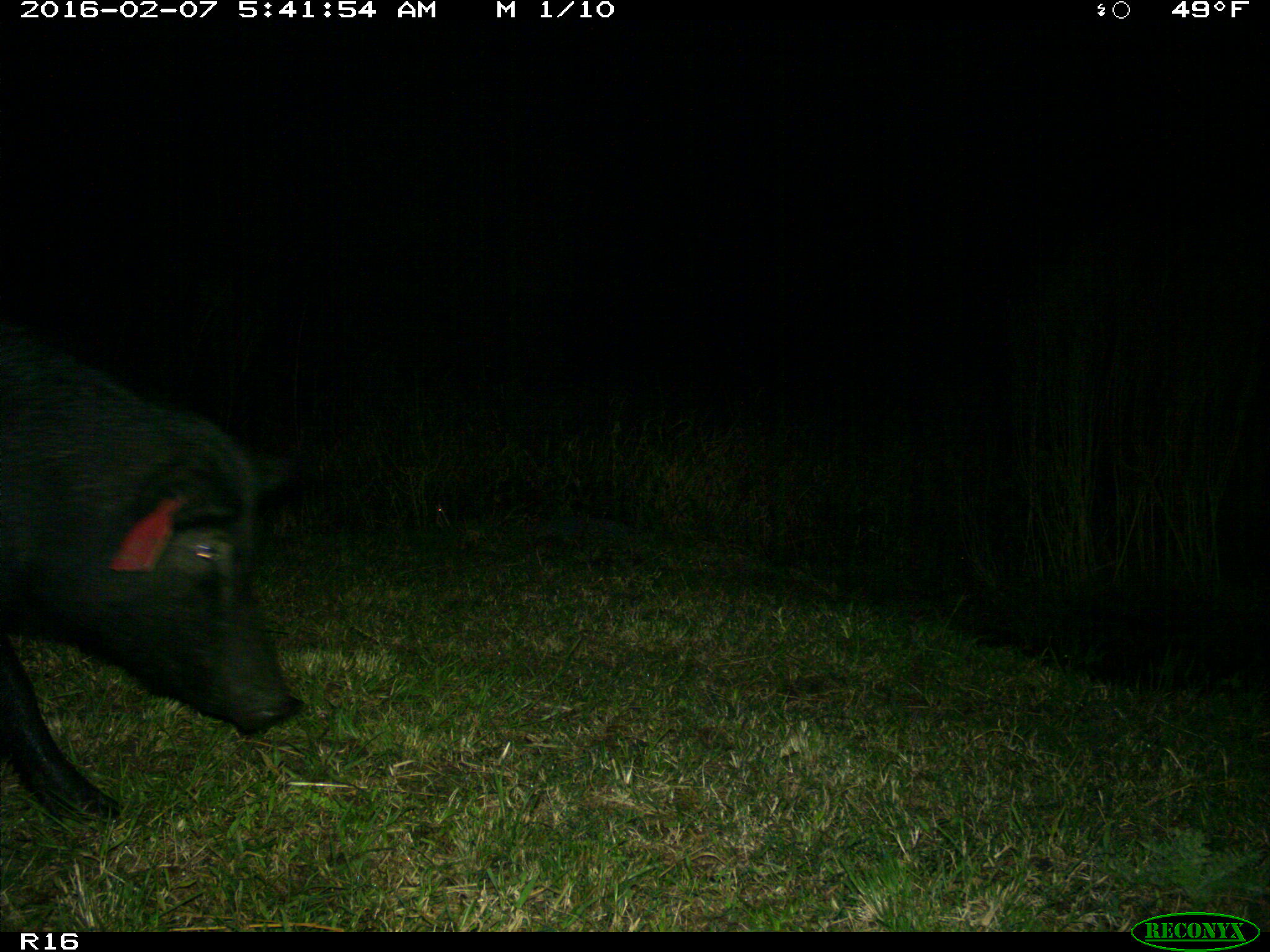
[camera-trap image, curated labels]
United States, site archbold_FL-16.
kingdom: Animalia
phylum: Chordata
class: Mammalia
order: Artiodactyla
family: Suidae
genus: Sus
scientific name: Sus scrofa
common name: wild boar